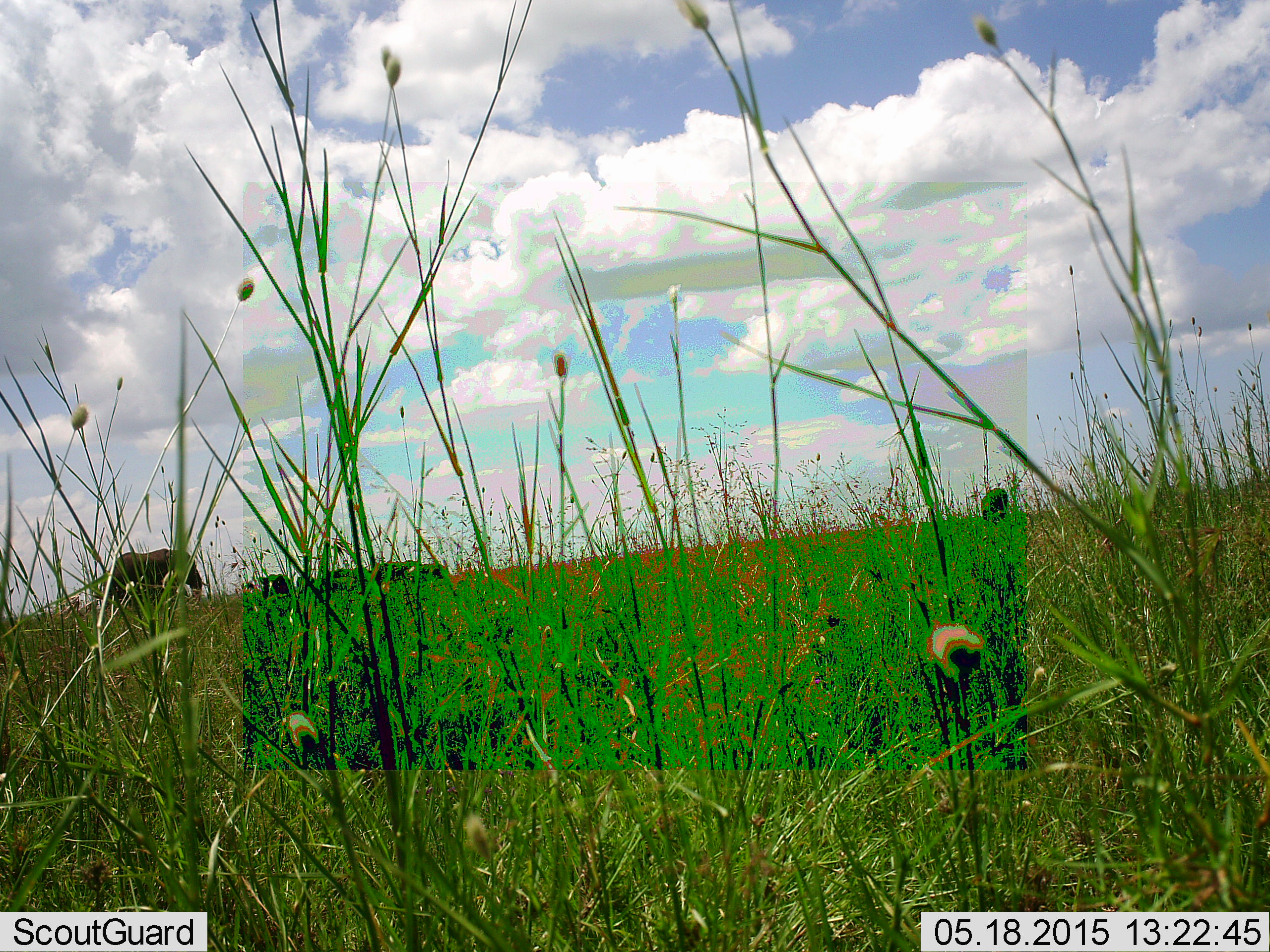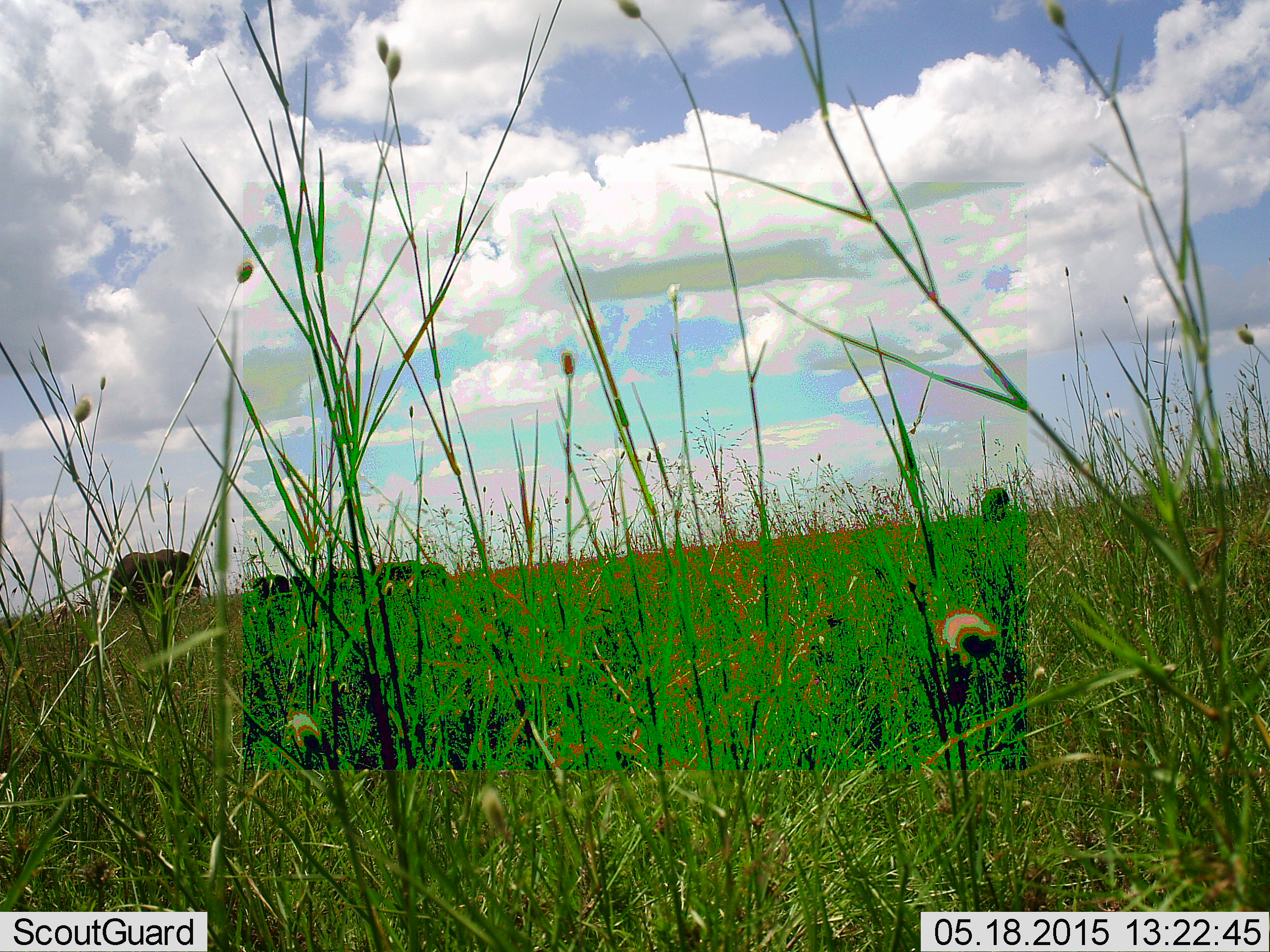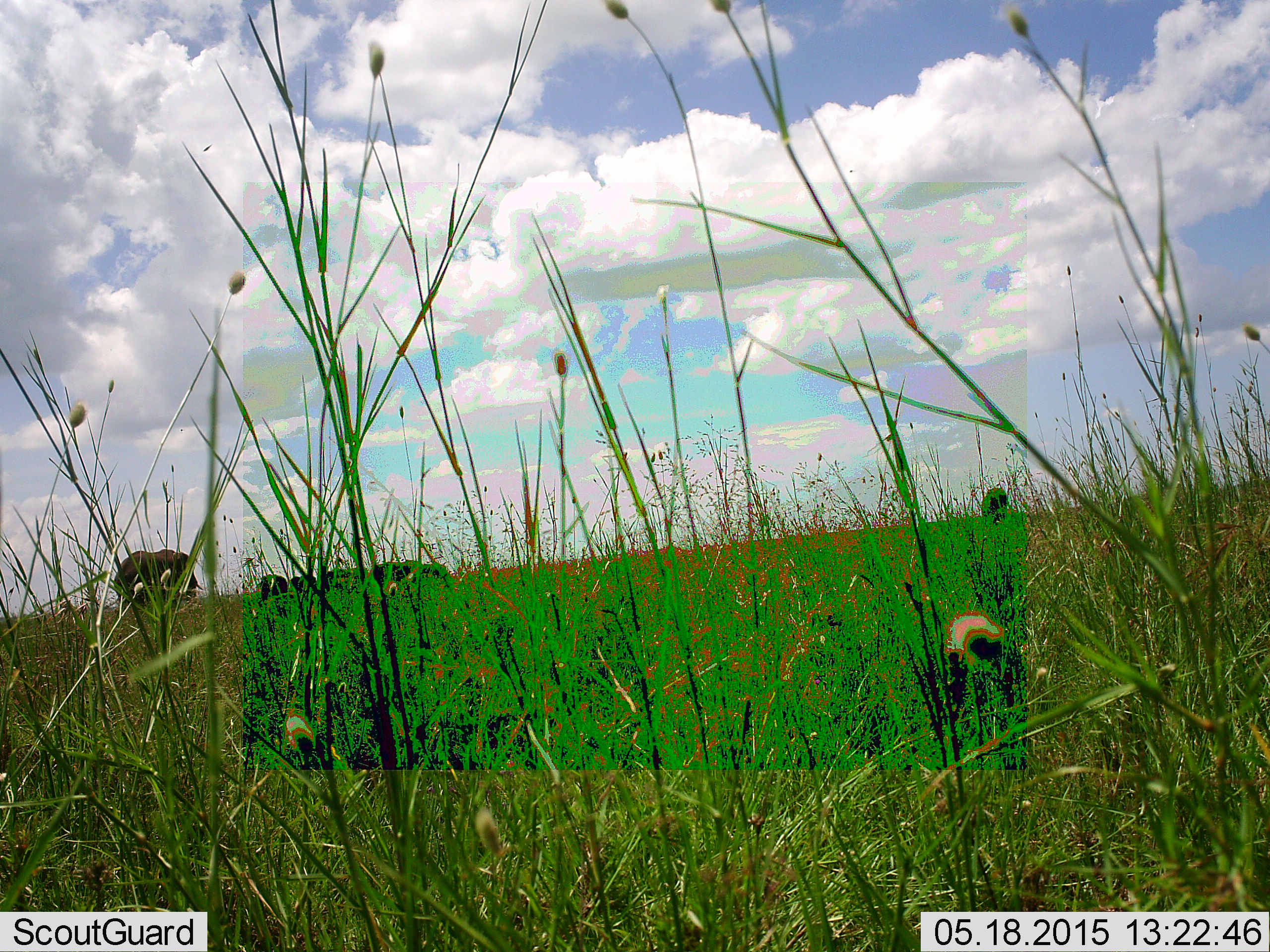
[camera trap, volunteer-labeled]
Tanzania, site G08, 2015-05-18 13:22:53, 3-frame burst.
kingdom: Animalia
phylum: Chordata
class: Mammalia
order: Proboscidea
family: Elephantidae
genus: Loxodonta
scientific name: Loxodonta africana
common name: african bush elephant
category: elephant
Elephant (african bush elephant) (Loxodonta africana), count 1. Behavior (volunteer vote fractions): standing 100%, resting 0%, moving 0%, interacting 0%. Young present (vote fraction): 10%. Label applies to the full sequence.